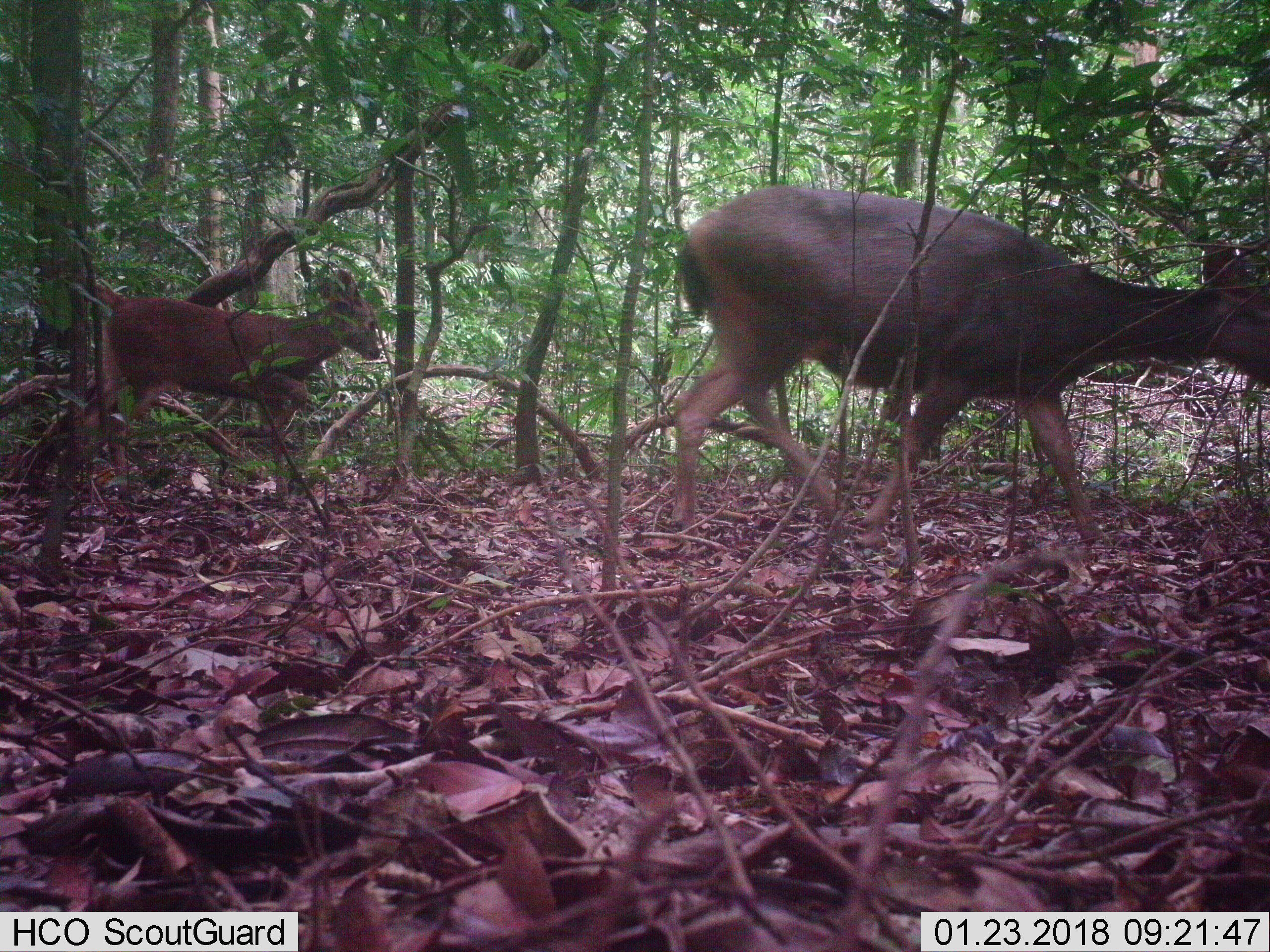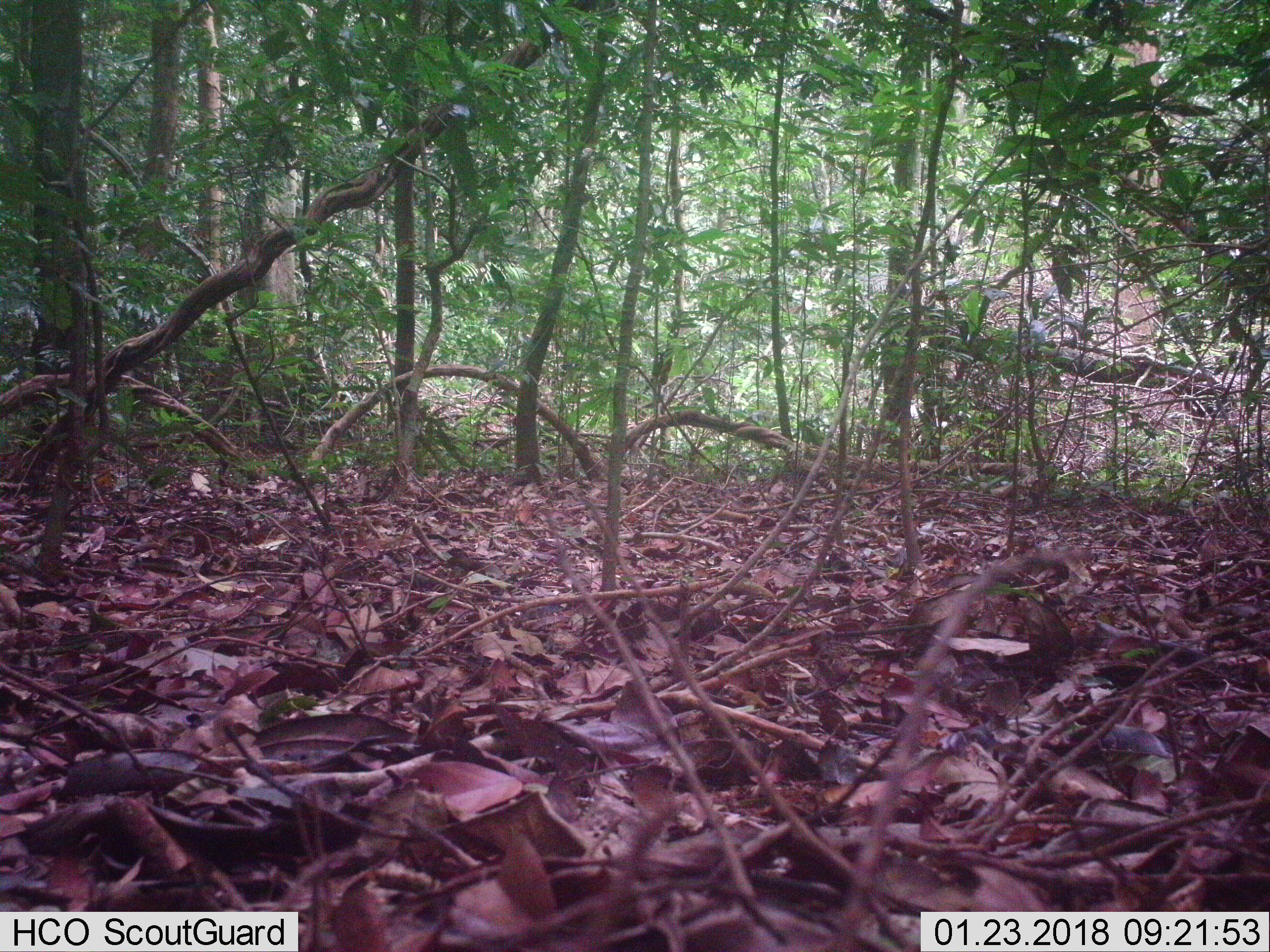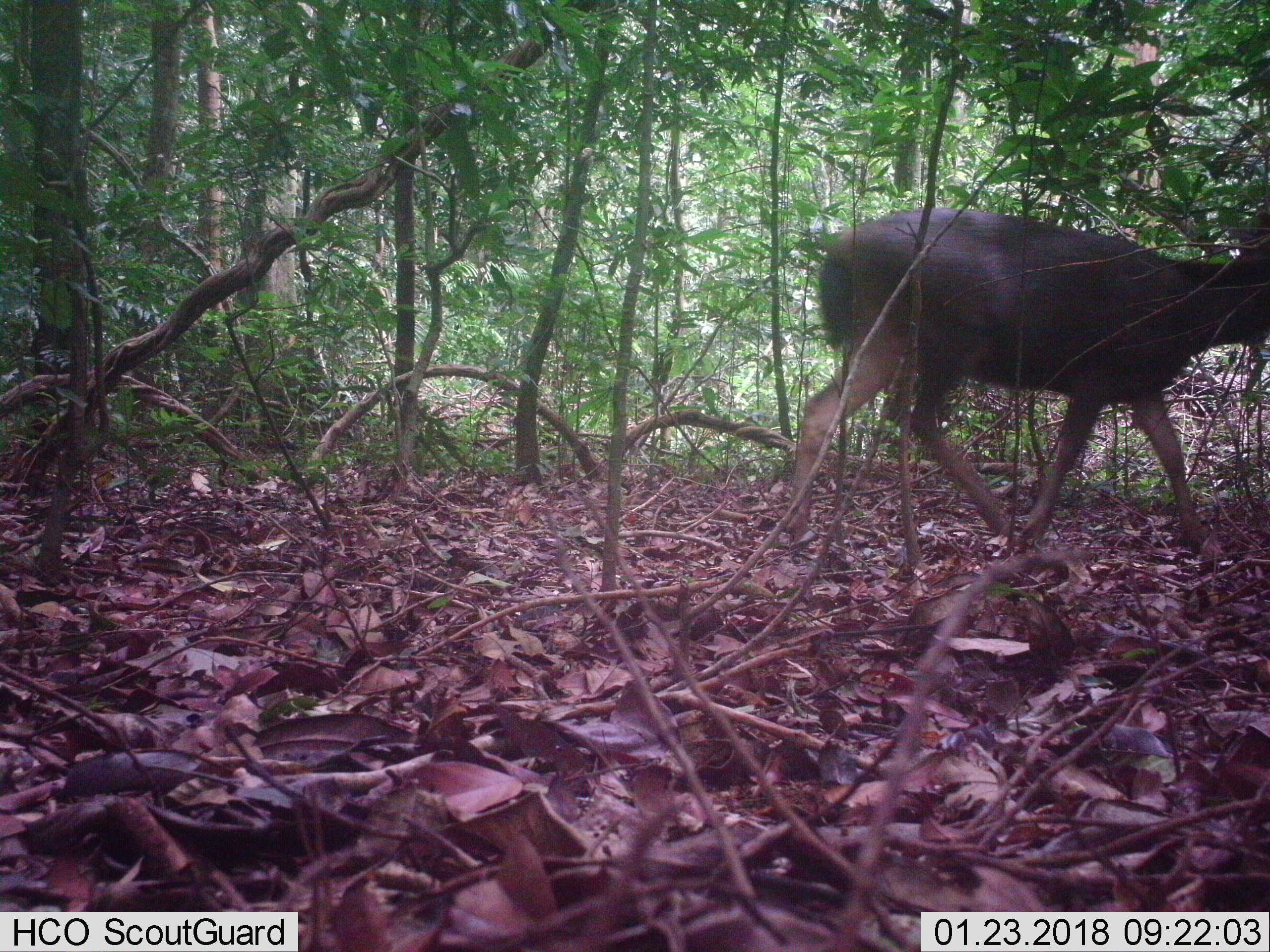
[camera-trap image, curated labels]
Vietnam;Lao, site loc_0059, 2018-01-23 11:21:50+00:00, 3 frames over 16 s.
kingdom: Animalia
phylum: Chordata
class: Mammalia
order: Artiodactyla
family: Cervidae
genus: Rusa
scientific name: Rusa unicolor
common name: sambar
Sambar (Rusa unicolor). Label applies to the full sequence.